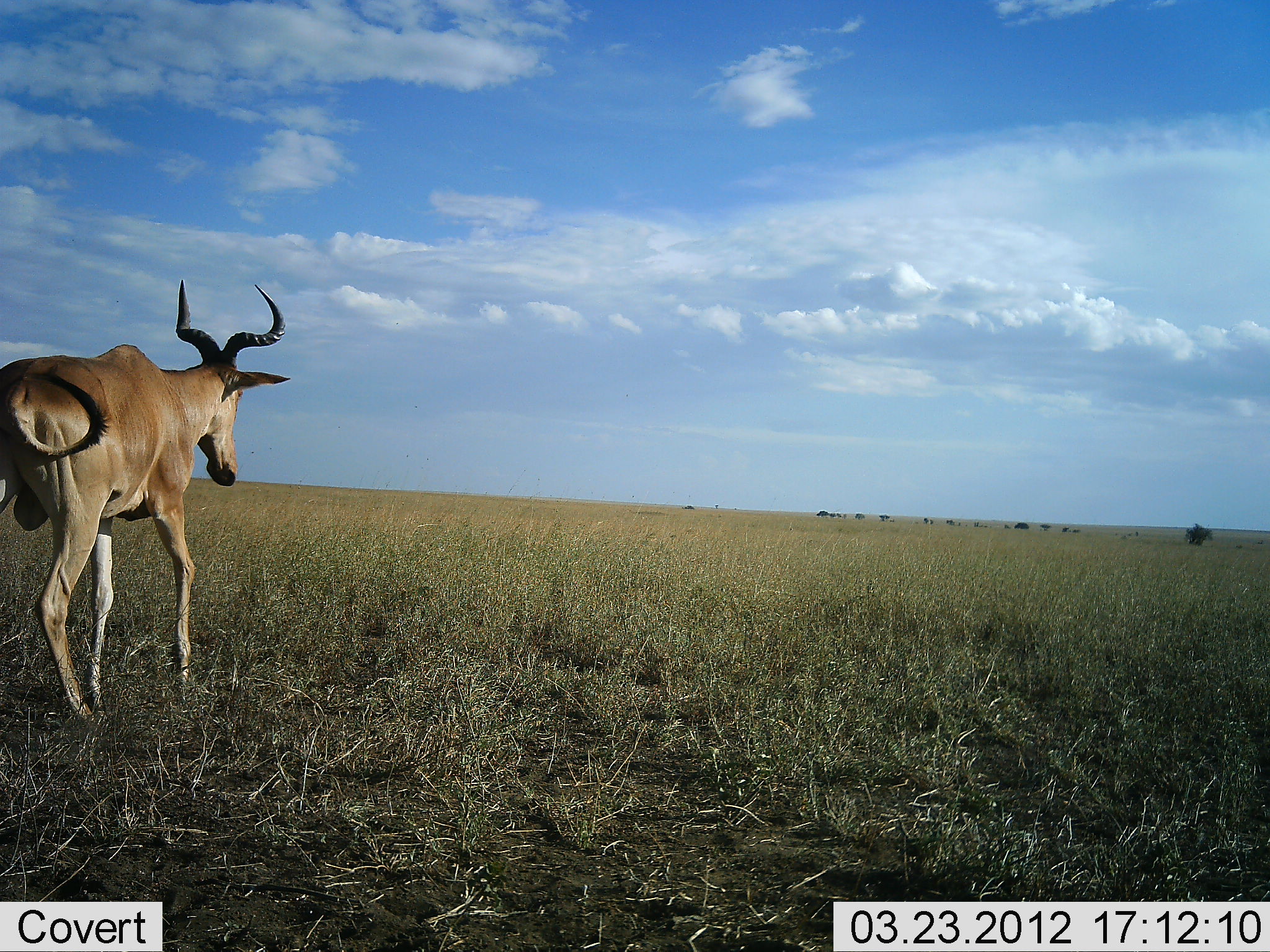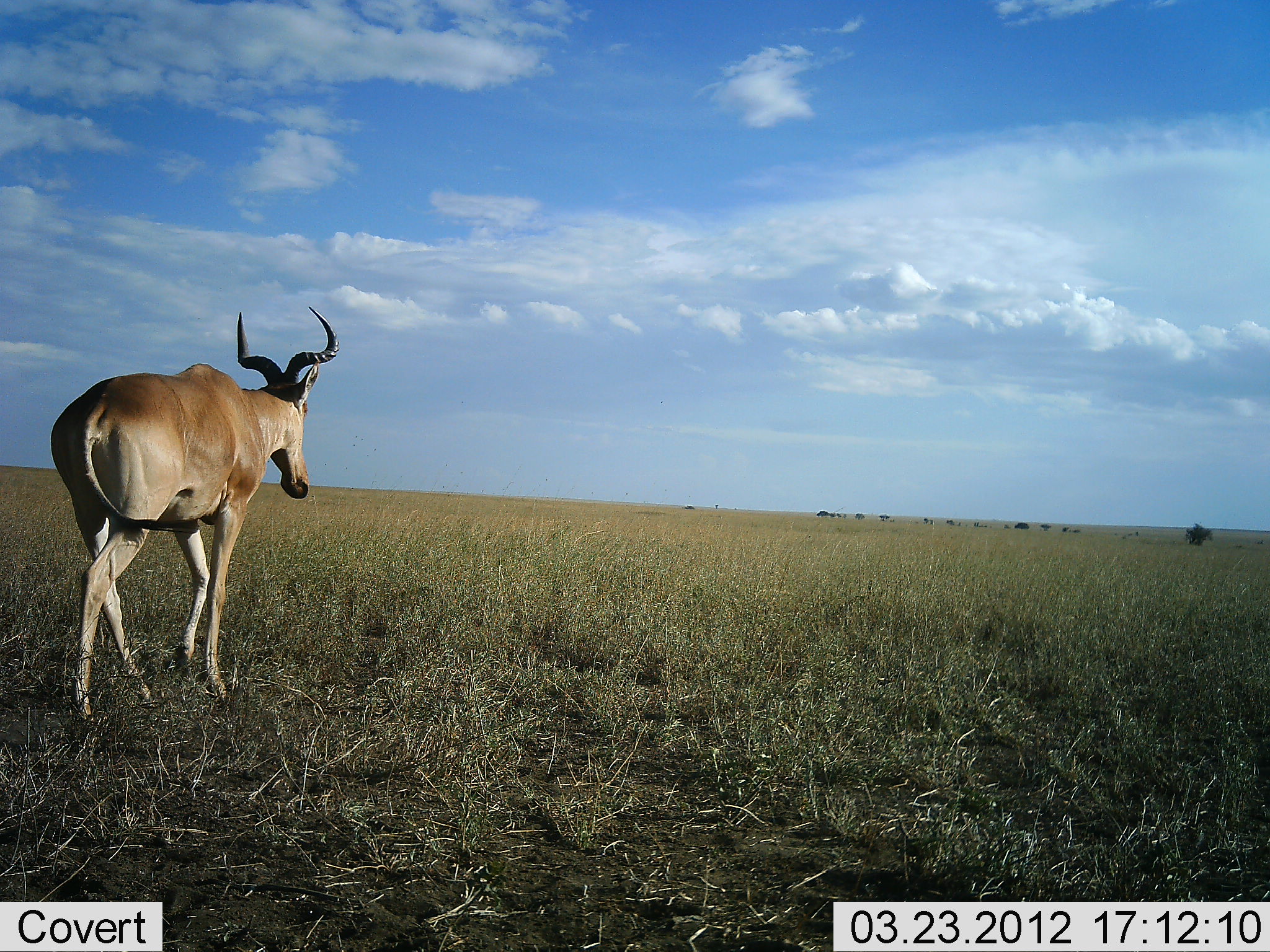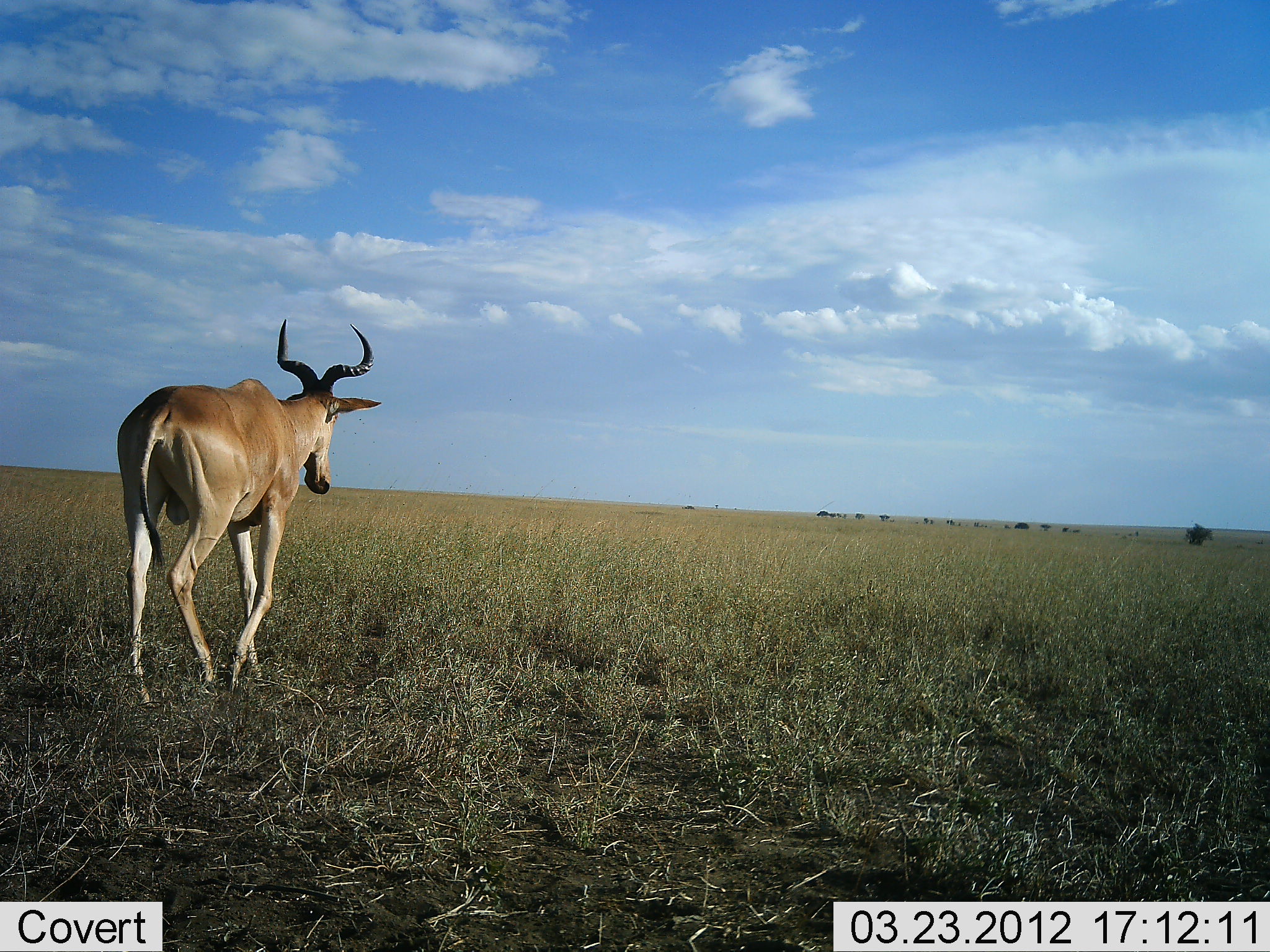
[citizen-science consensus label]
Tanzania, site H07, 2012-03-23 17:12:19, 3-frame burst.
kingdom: Animalia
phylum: Chordata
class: Mammalia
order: Artiodactyla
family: Bovidae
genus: Alcelaphus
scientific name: Alcelaphus buselaphus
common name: hartebeest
Hartebeest (Alcelaphus buselaphus), count 1. Behavior (volunteer vote fractions): standing 5%, resting 0%, moving 100%, interacting 0%. Young present (vote fraction): 0%. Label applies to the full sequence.